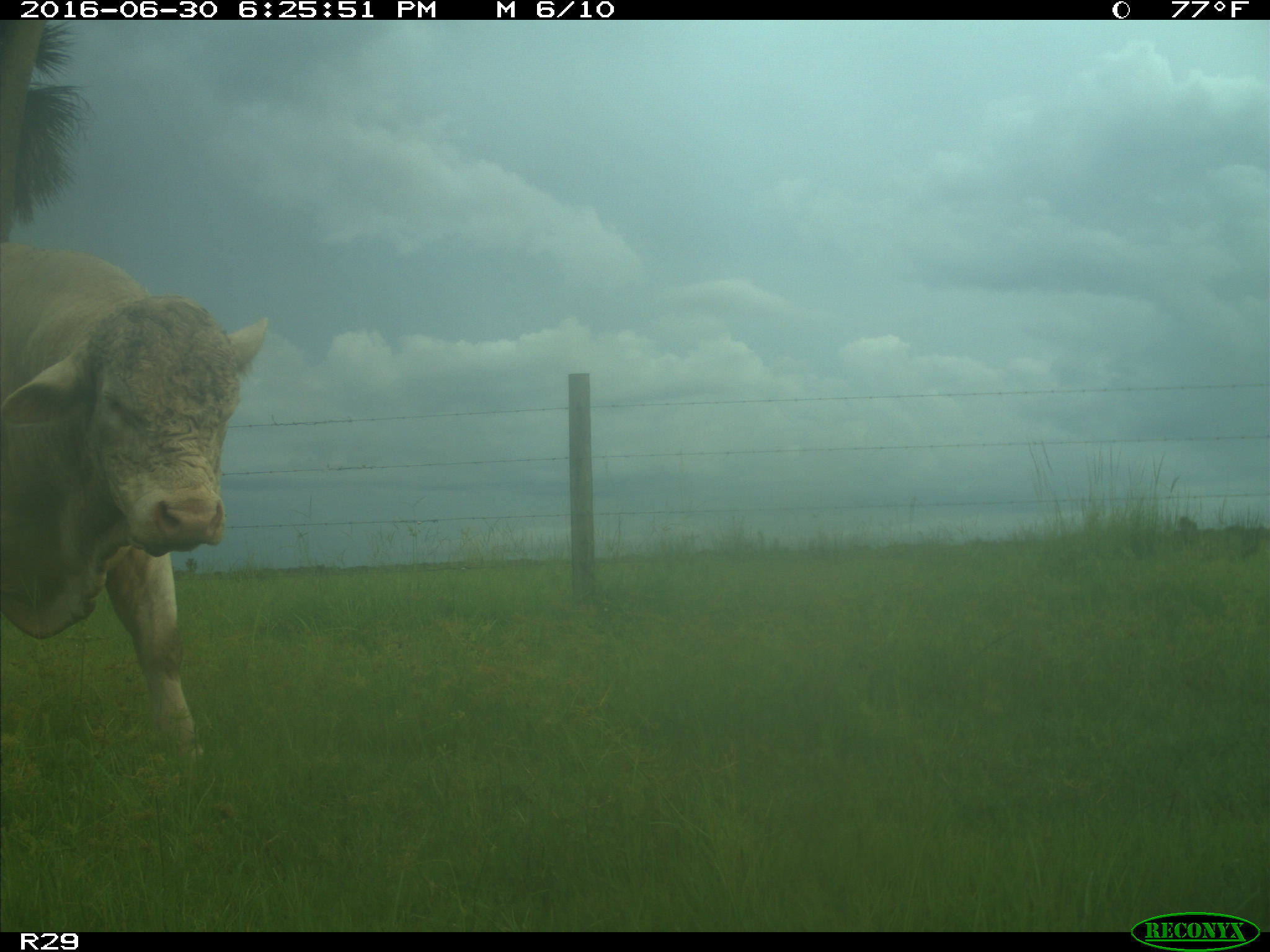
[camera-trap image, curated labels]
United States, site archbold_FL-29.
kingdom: Animalia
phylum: Chordata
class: Mammalia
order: Artiodactyla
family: Bovidae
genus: Bos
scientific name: Bos taurus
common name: domestic cow